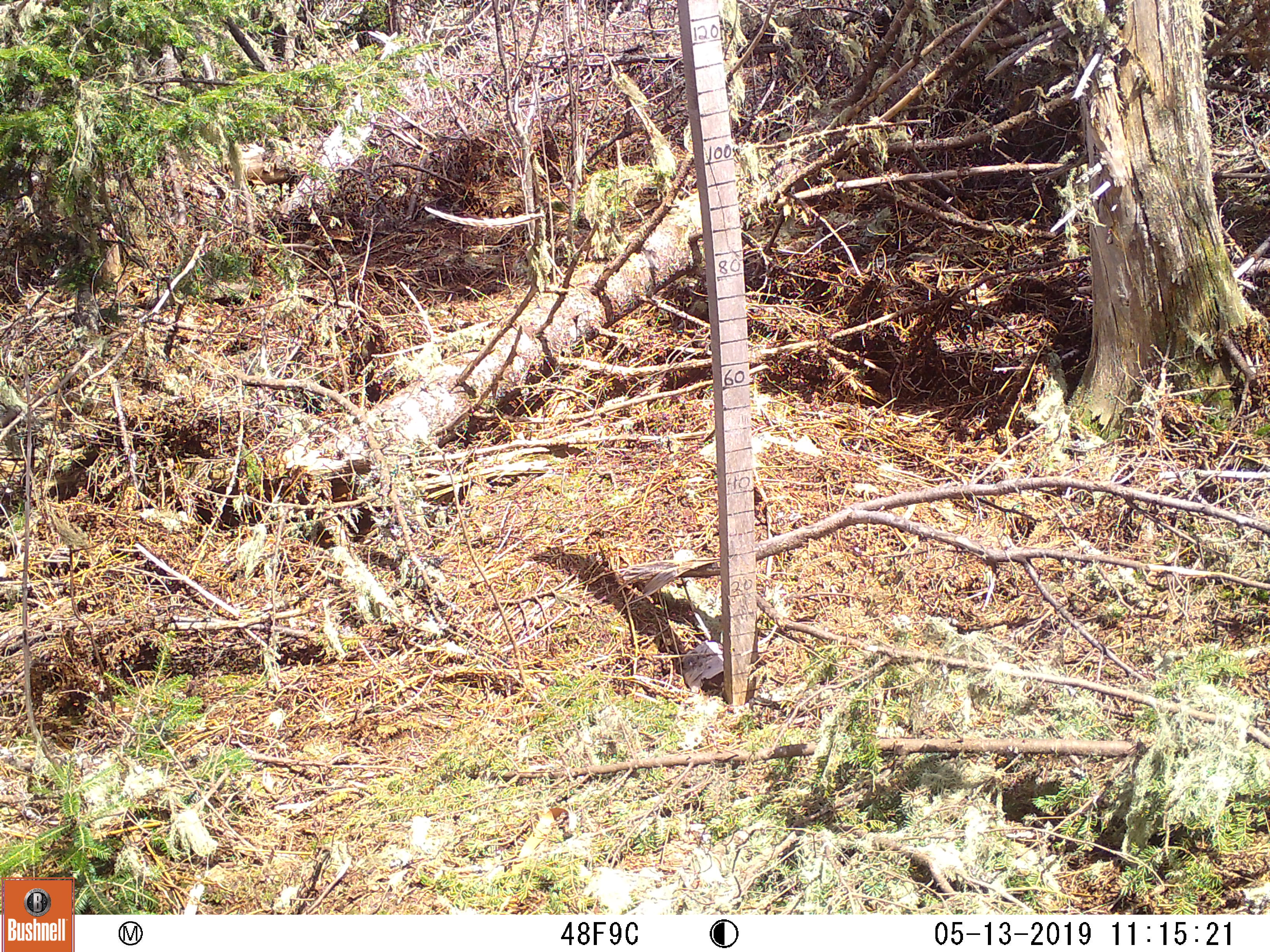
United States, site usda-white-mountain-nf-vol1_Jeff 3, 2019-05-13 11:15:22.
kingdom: Animalia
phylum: Chordata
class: Mammalia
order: Lagomorpha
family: Leporidae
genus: Lepus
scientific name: Lepus americanus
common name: snowshoe hare